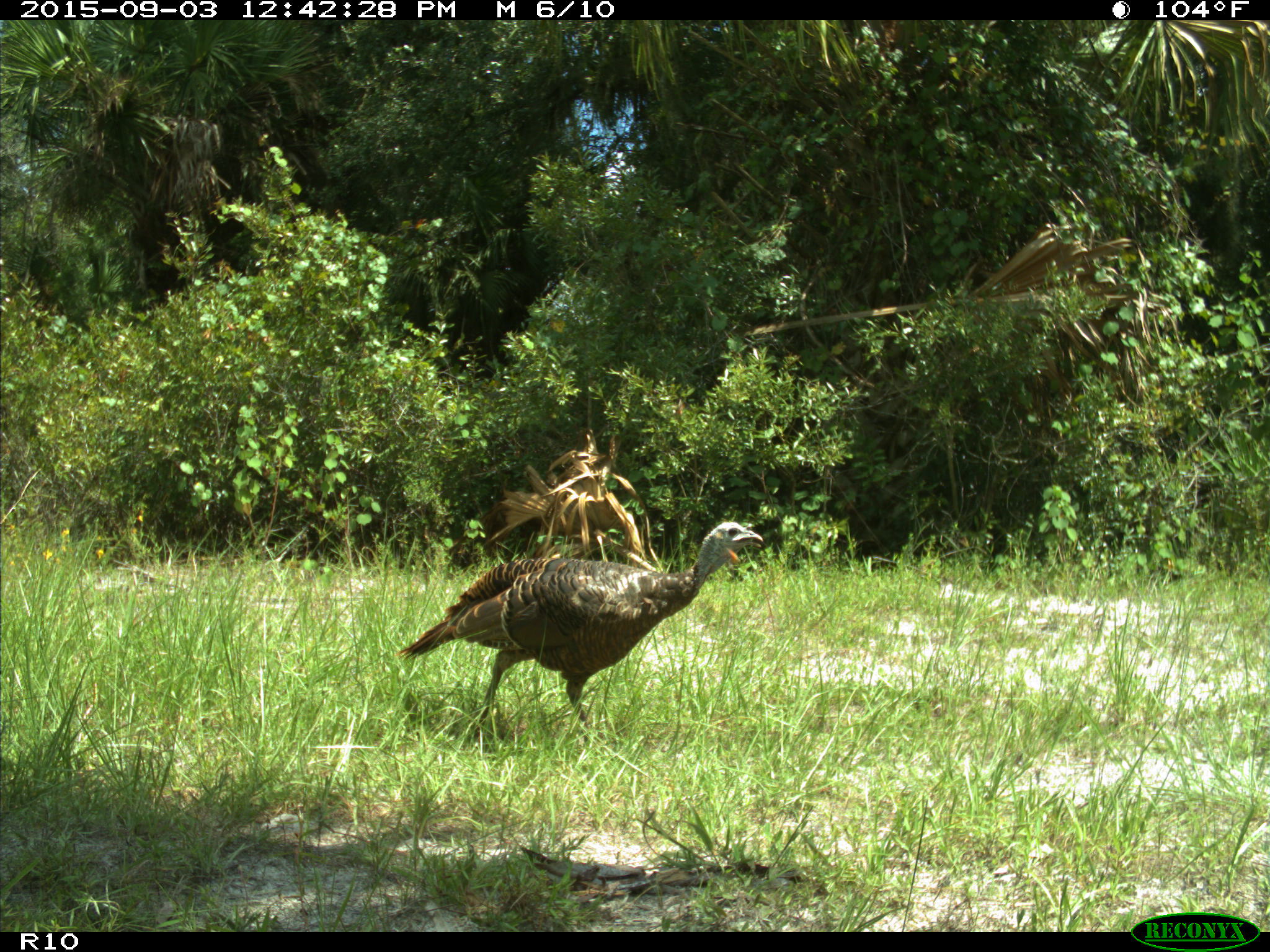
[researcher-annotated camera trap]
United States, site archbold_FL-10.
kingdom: Animalia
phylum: Chordata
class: Aves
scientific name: Aves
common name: birds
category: unidentified bird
Unidentified bird (birds) (Aves).